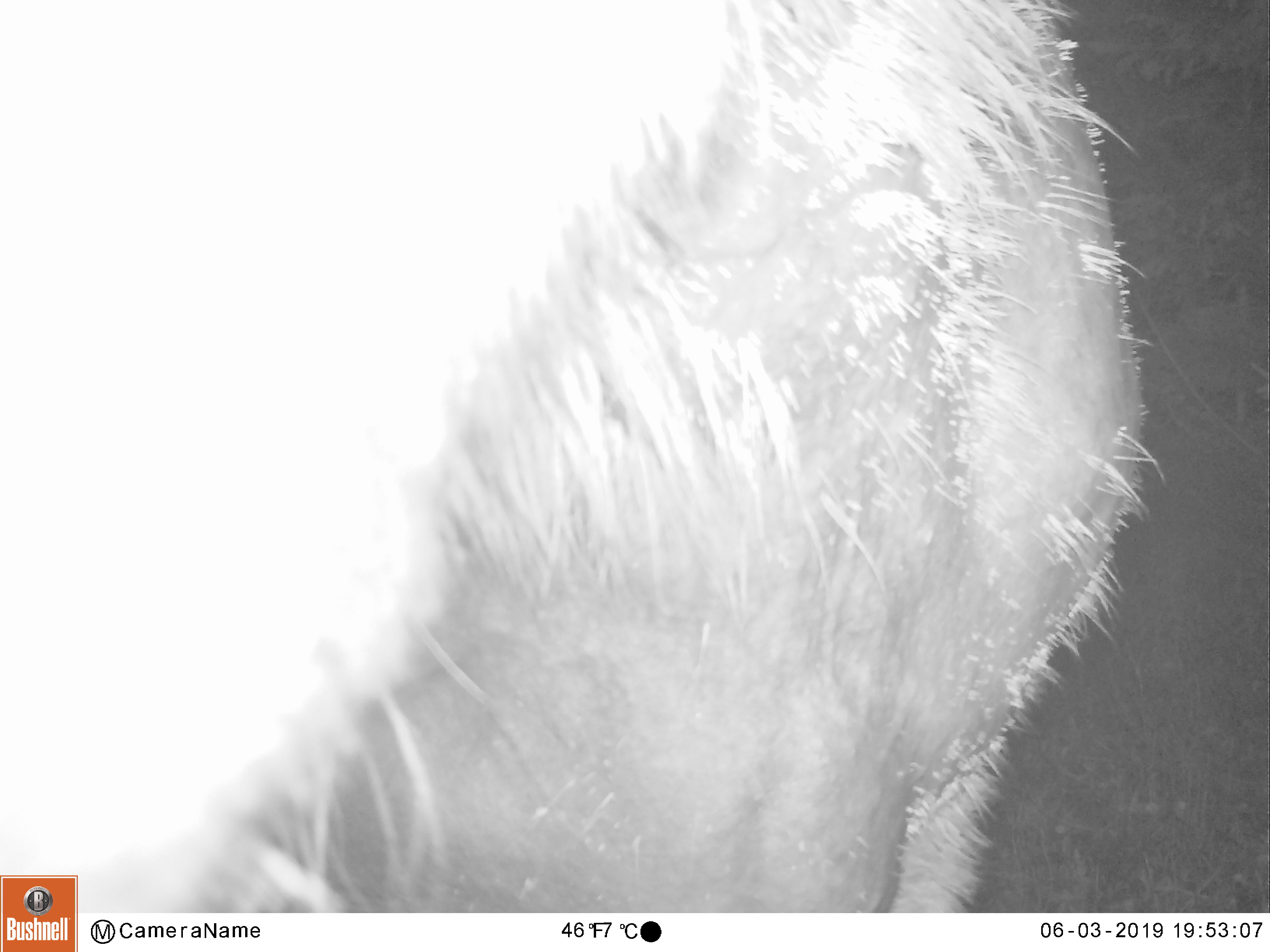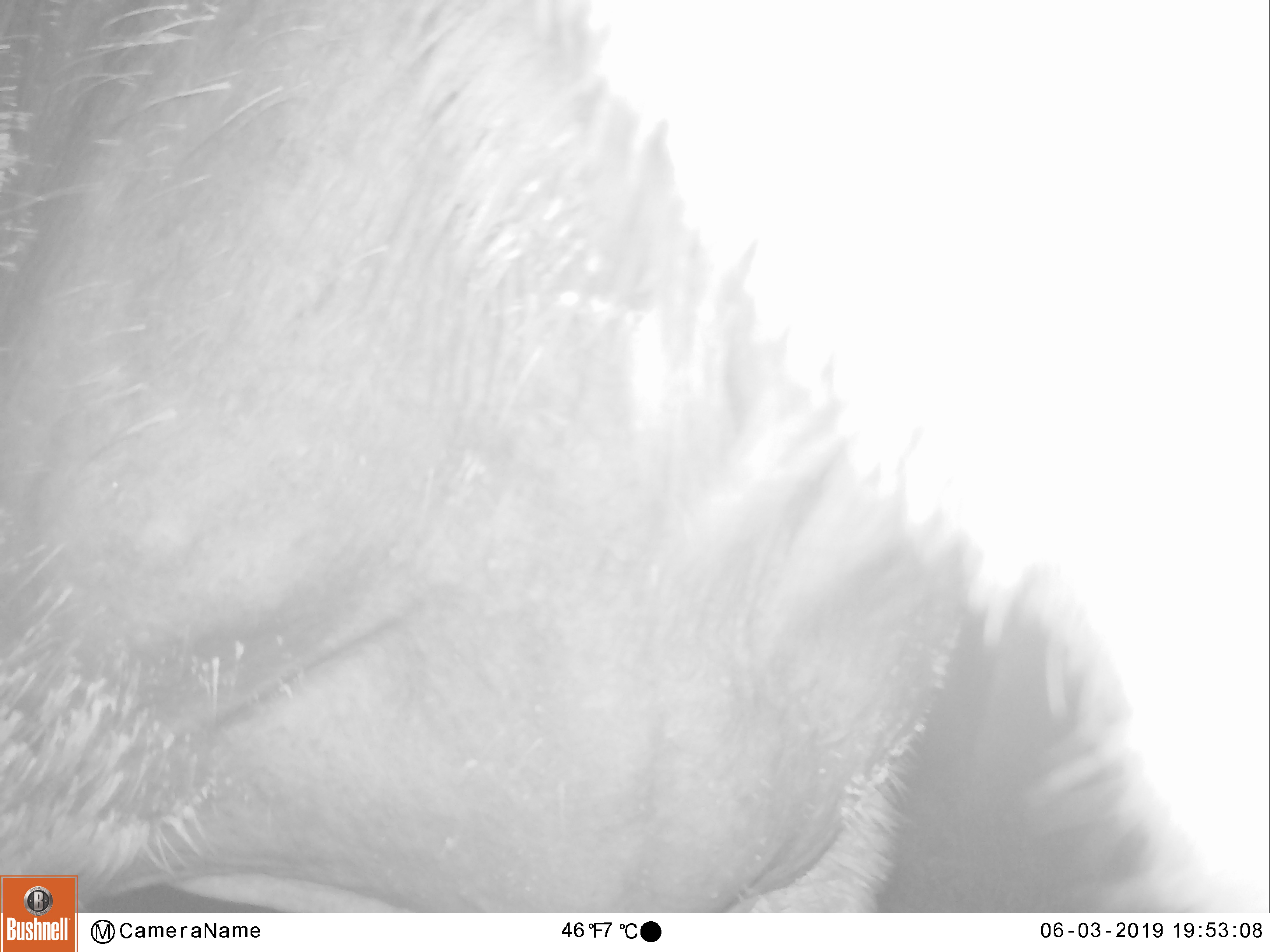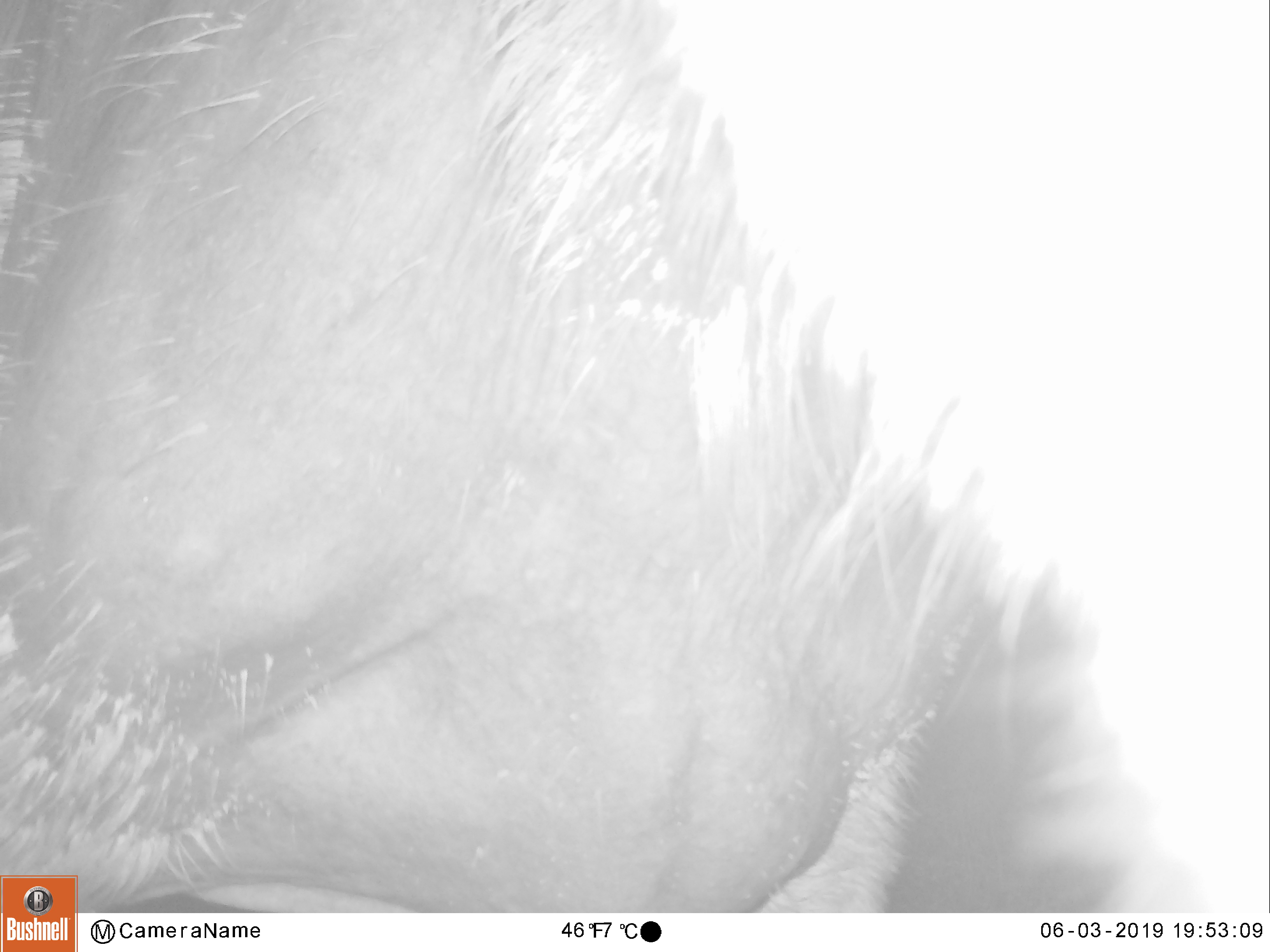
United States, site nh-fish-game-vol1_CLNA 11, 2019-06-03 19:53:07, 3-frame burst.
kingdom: Animalia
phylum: Chordata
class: Mammalia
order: Artiodactyla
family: Cervidae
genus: Alces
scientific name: Alces alces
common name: moose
Moose (Alces alces).